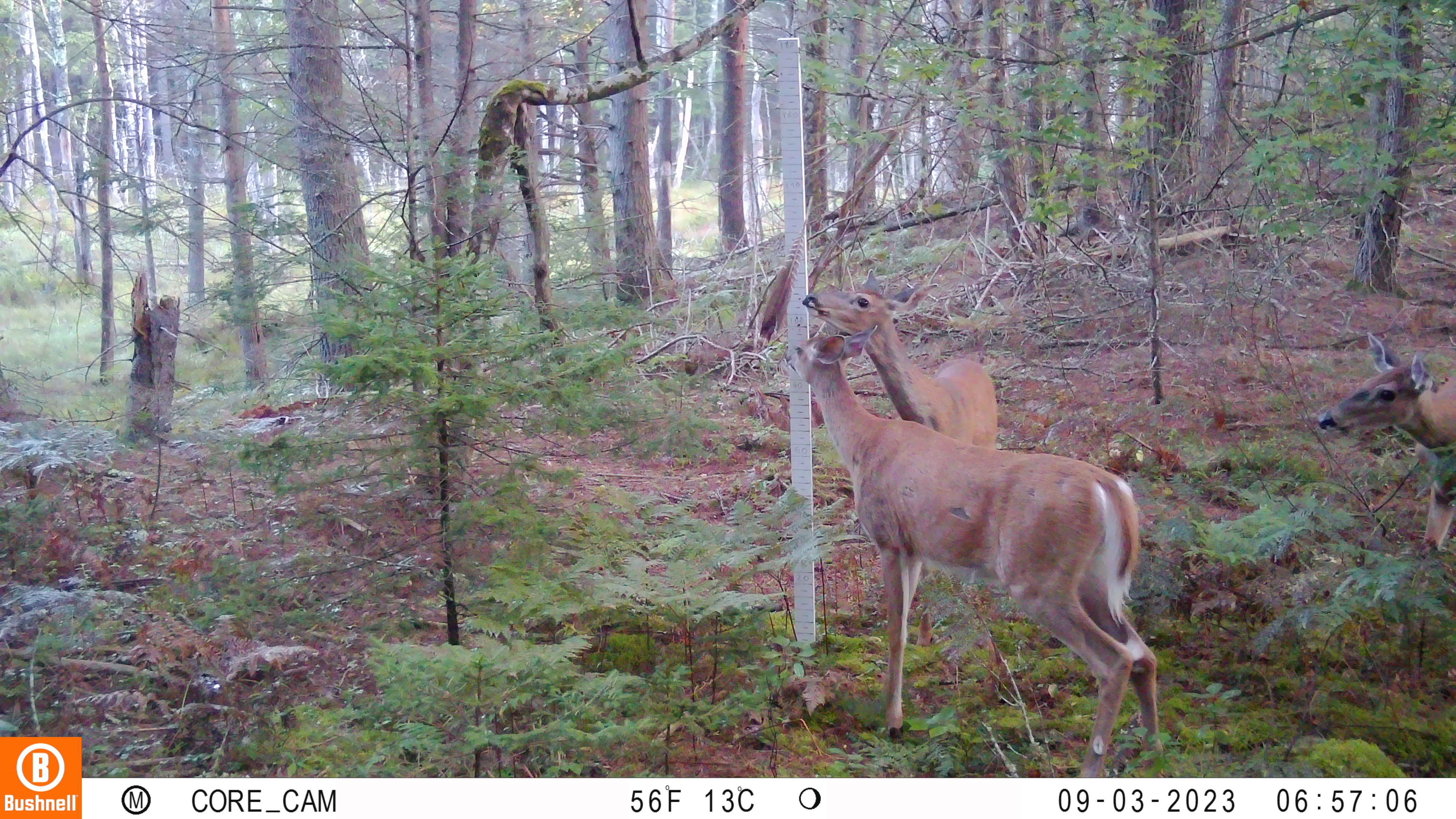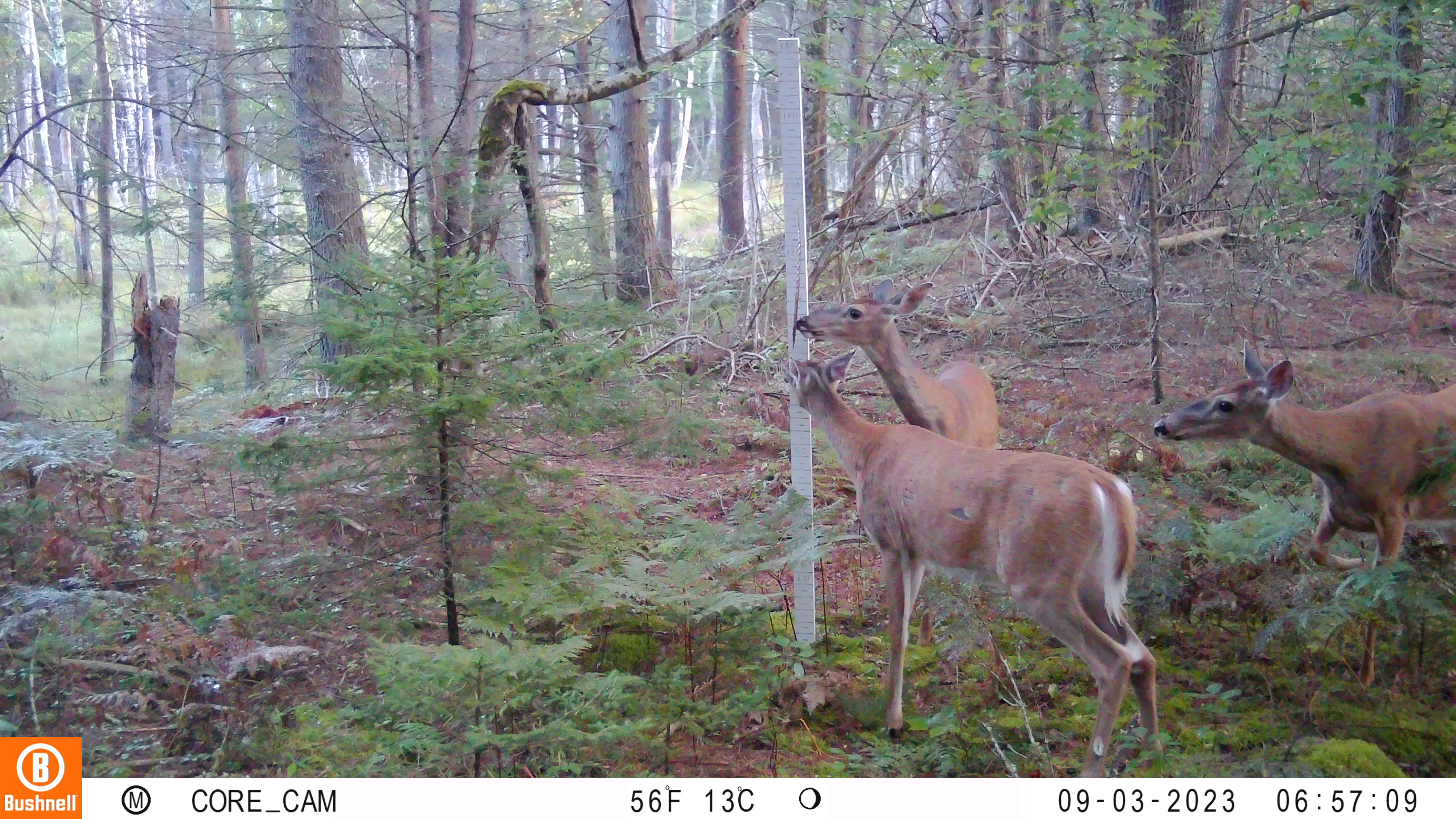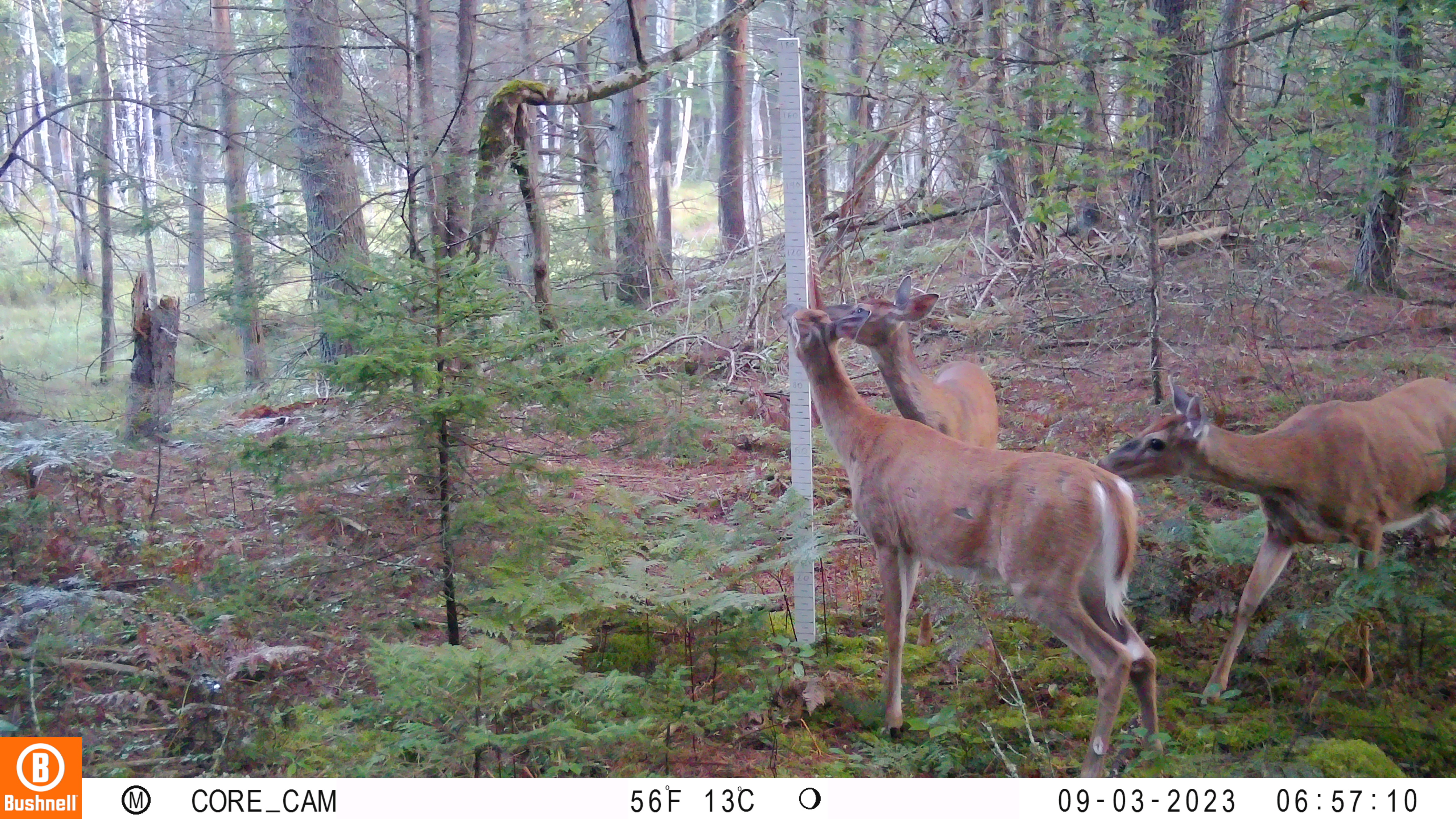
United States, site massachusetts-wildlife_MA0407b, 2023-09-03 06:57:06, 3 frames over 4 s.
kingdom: Animalia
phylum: Chordata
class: Mammalia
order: Artiodactyla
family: Cervidae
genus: Odocoileus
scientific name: Odocoileus virginianus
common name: white-tailed deer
White-tailed deer (Odocoileus virginianus).